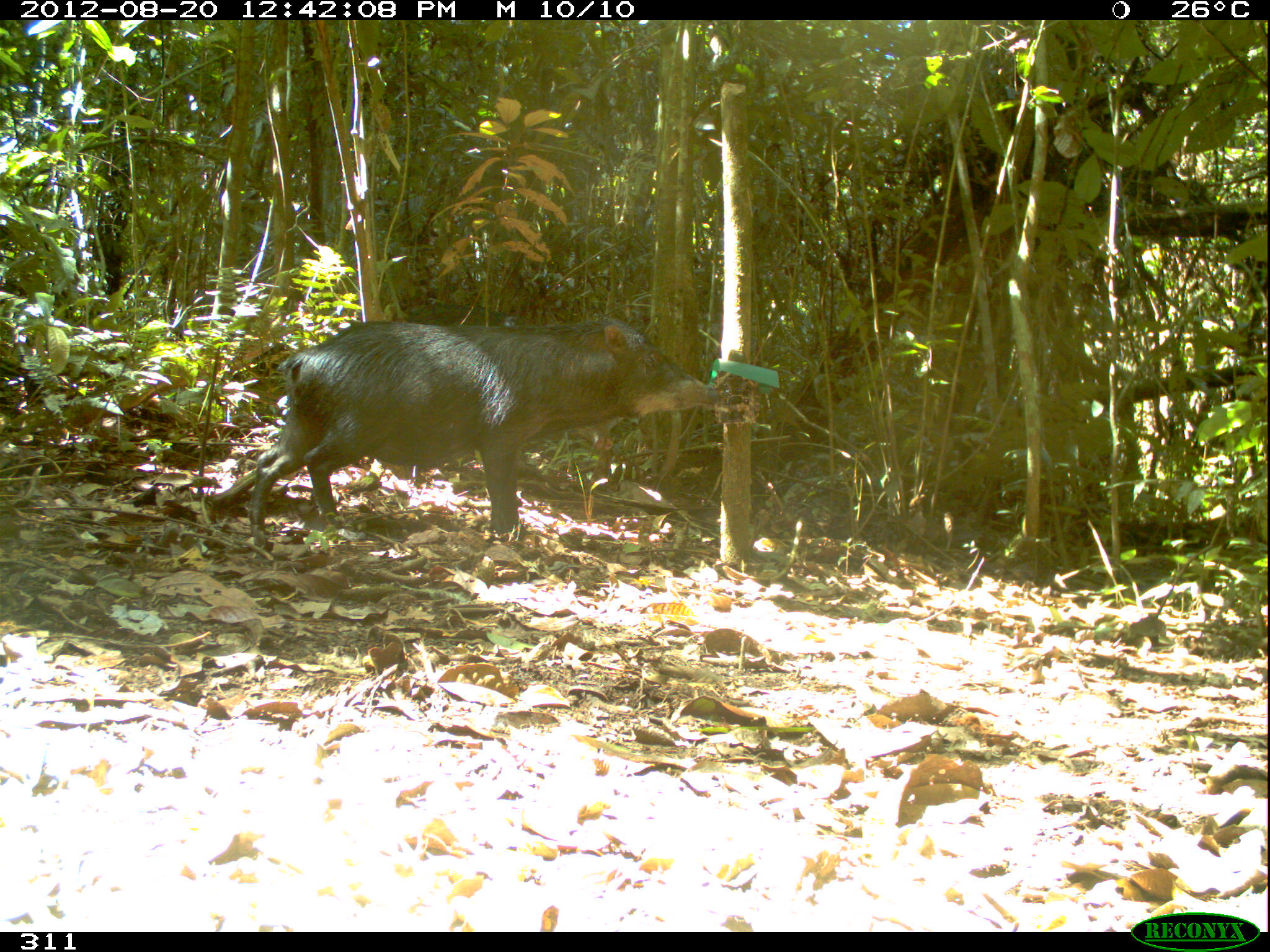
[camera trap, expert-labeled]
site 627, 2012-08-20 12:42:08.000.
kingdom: Animalia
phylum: Chordata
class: Mammalia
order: Artiodactyla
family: Tayassuidae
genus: Tayassu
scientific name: Tayassu pecari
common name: white-lipped peccary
Tayassu pecari (white-lipped peccary).